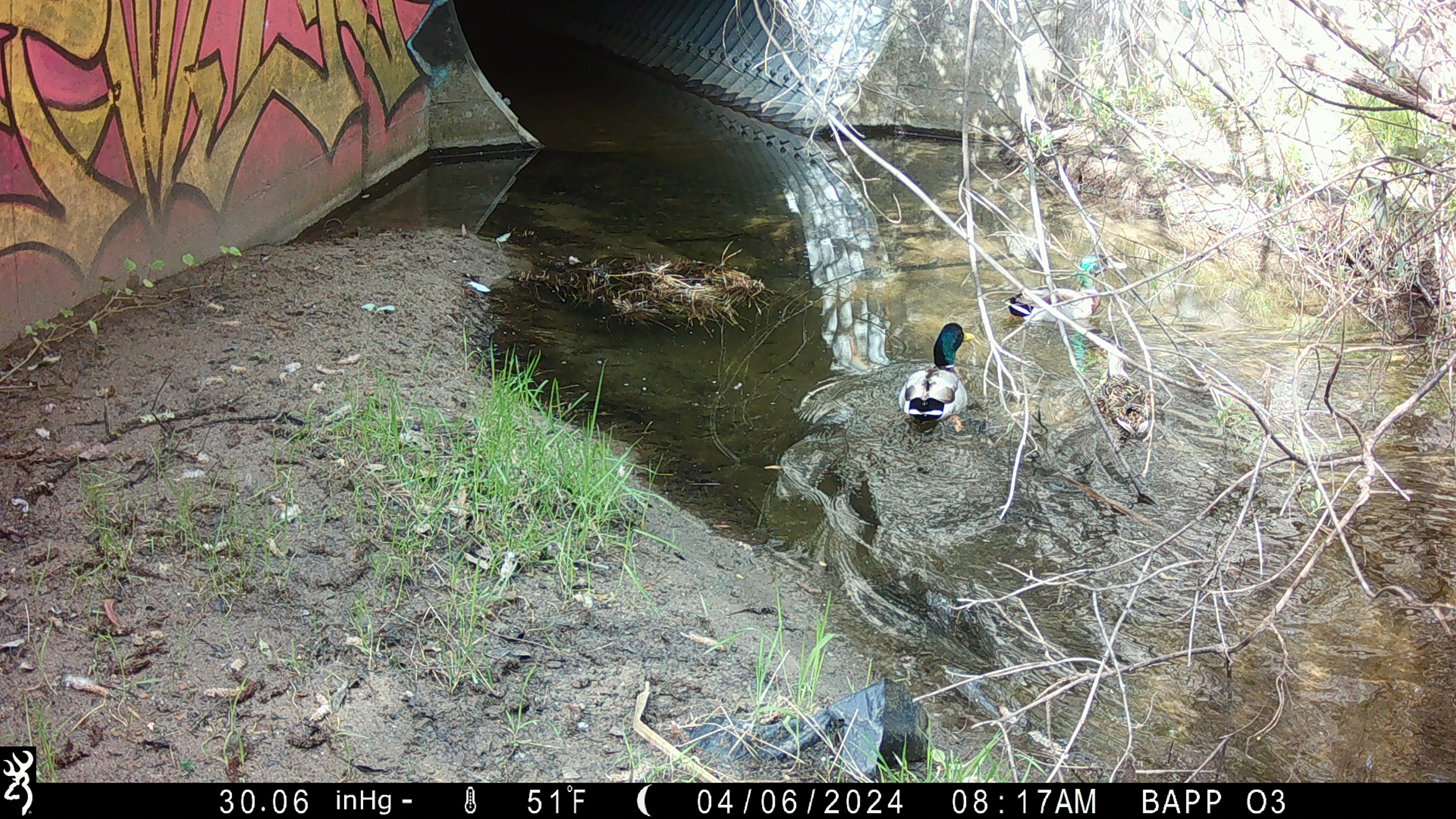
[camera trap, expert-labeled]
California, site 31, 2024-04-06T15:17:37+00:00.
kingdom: Animalia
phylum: Chordata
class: Aves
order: Anseriformes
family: Anatidae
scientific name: Anatidae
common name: duck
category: duck species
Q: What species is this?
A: Duck species (duck) (Anatidae).